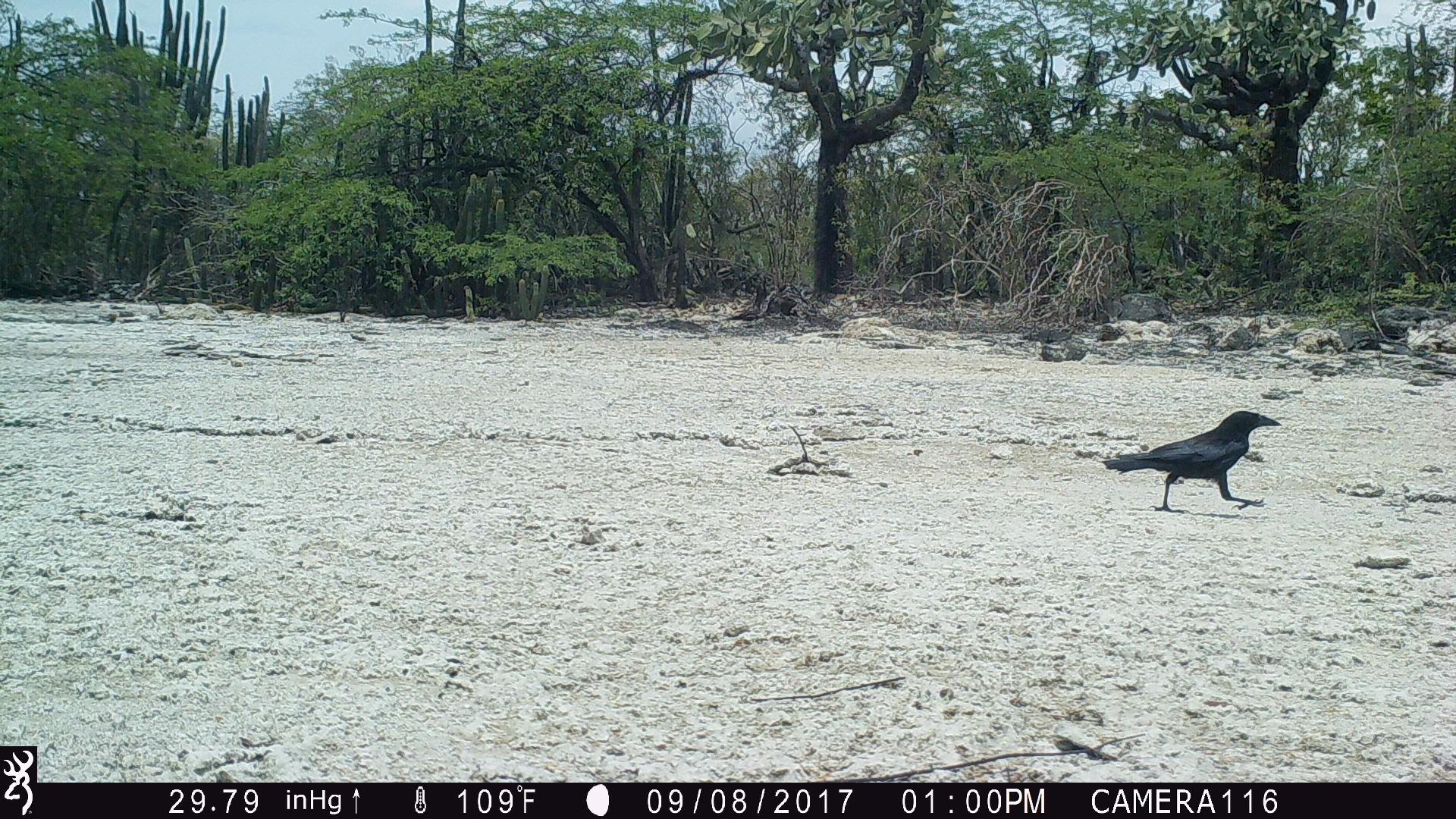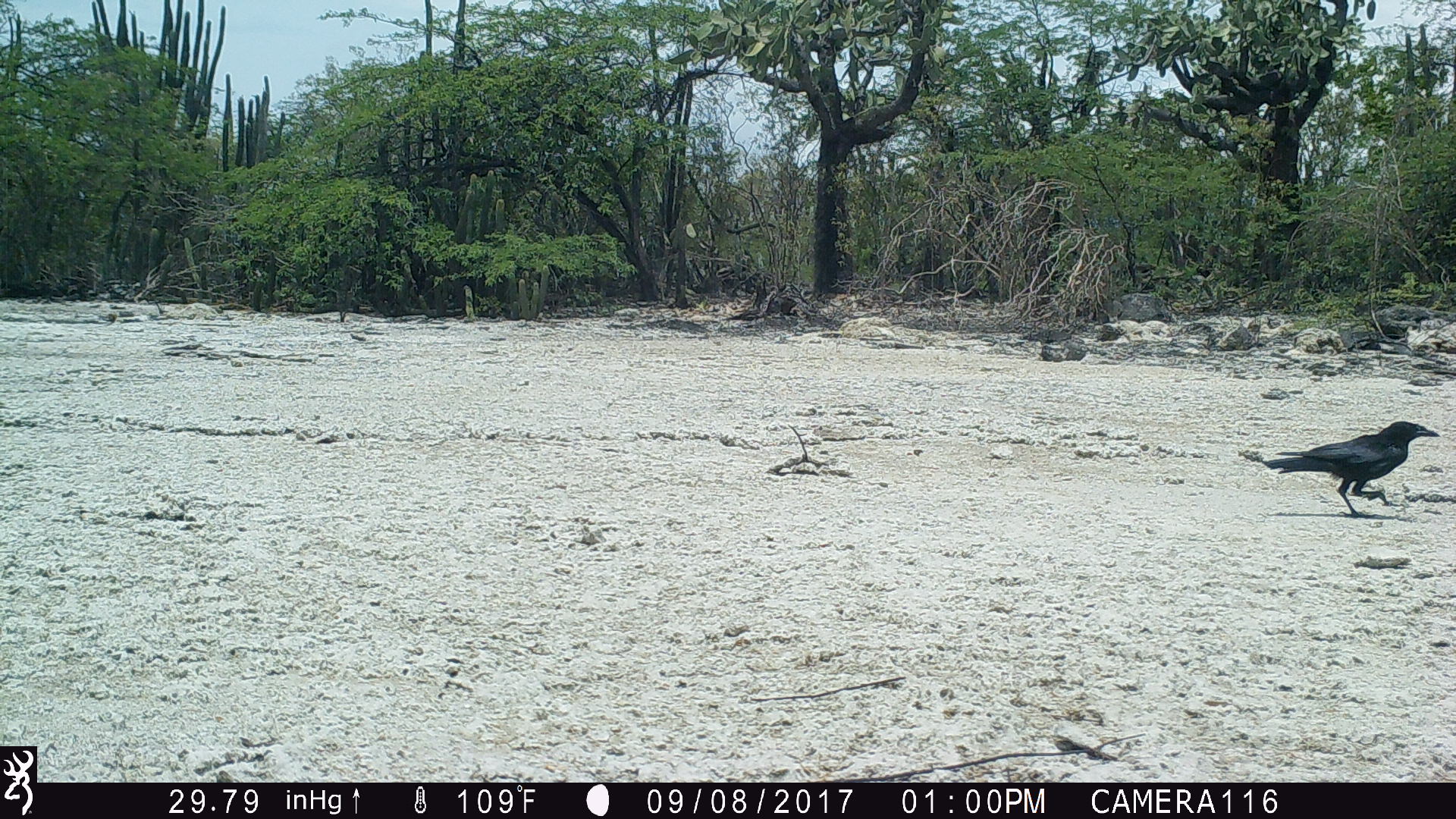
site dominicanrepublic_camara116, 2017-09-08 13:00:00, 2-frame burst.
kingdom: Animalia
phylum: Chordata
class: Aves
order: Passeriformes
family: Corvidae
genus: Corvus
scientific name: Corvus corax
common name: raven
Raven (Corvus corax).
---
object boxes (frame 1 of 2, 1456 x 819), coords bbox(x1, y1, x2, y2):
raven: bbox(1103, 408, 1283, 513)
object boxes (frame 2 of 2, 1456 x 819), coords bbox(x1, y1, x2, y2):
raven: bbox(1264, 420, 1439, 516)